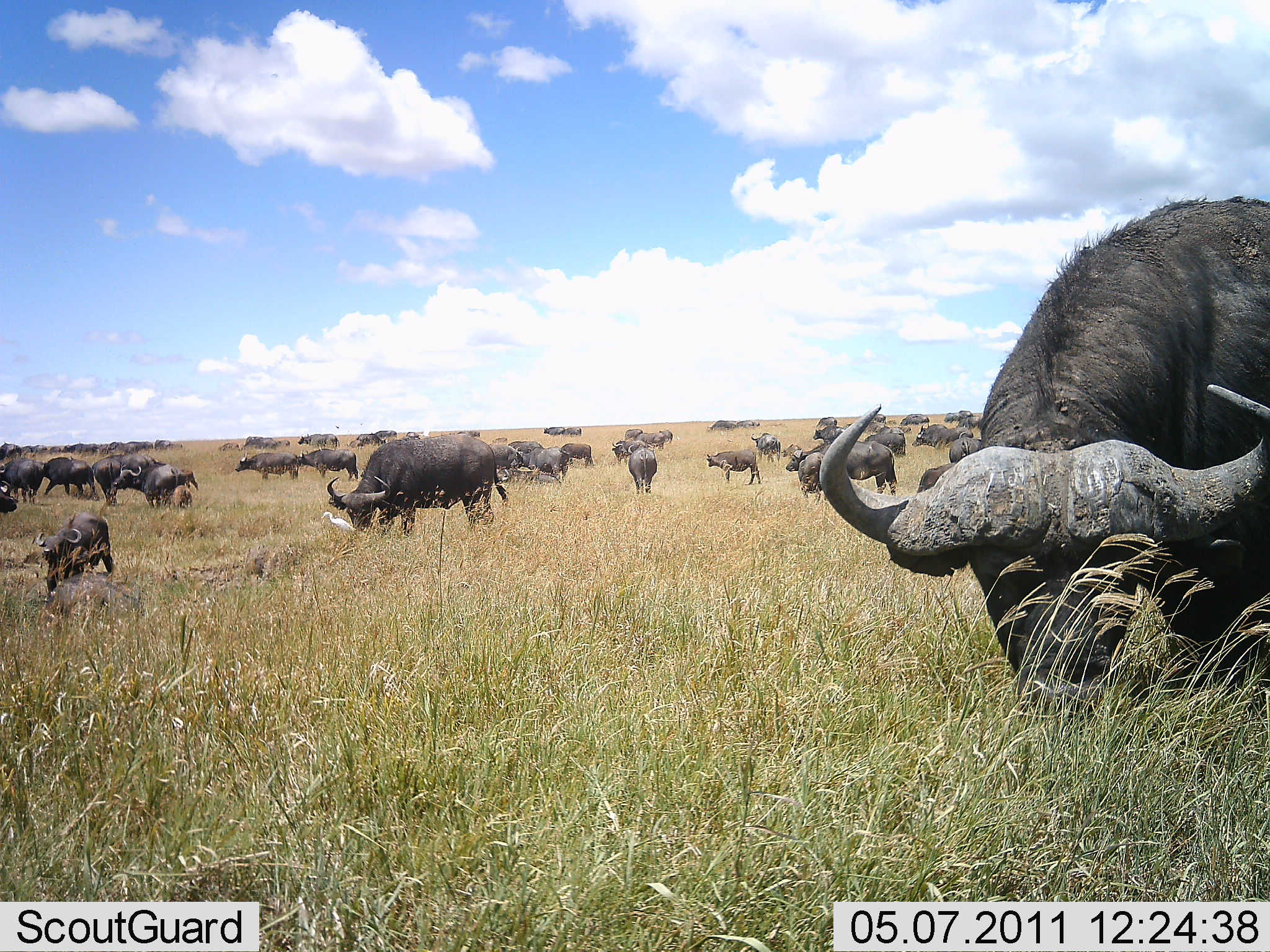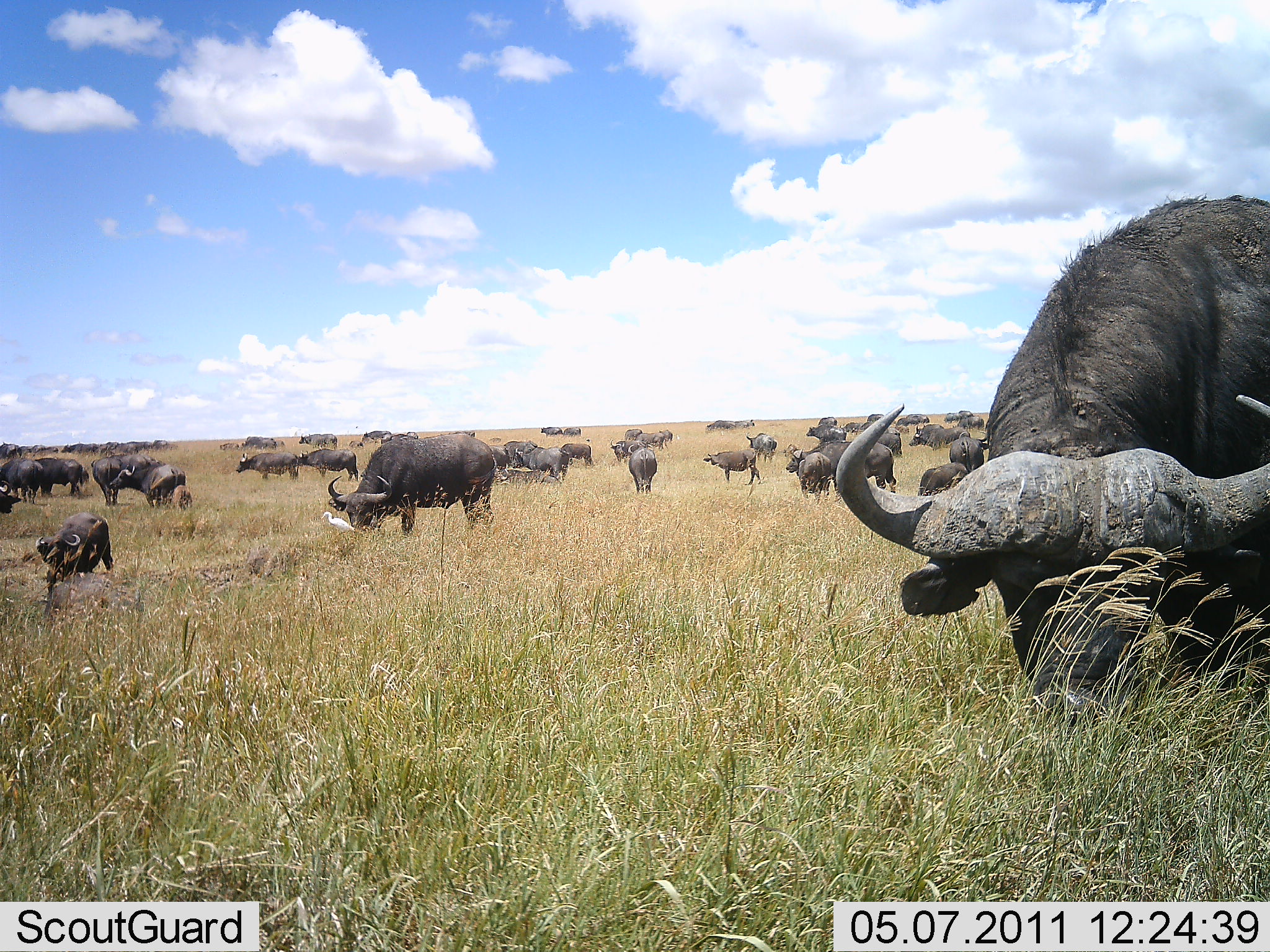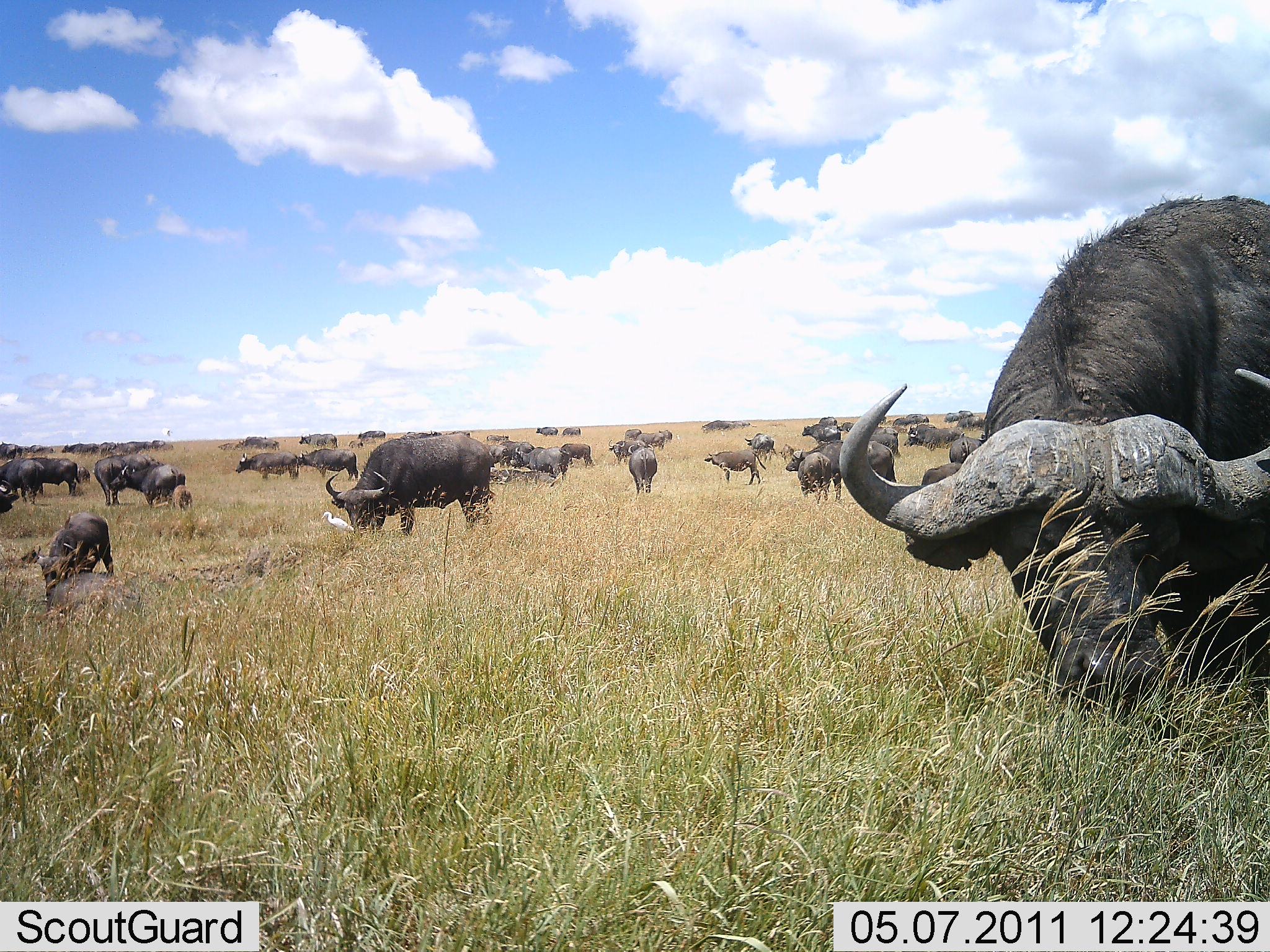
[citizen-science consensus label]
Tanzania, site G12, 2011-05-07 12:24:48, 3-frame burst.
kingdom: Animalia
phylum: Chordata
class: Mammalia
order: Artiodactyla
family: Bovidae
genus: Syncerus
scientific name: Syncerus caffer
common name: cape buffalo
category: buffalo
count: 11-50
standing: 70%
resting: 0%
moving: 30%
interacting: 10%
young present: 10%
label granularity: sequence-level